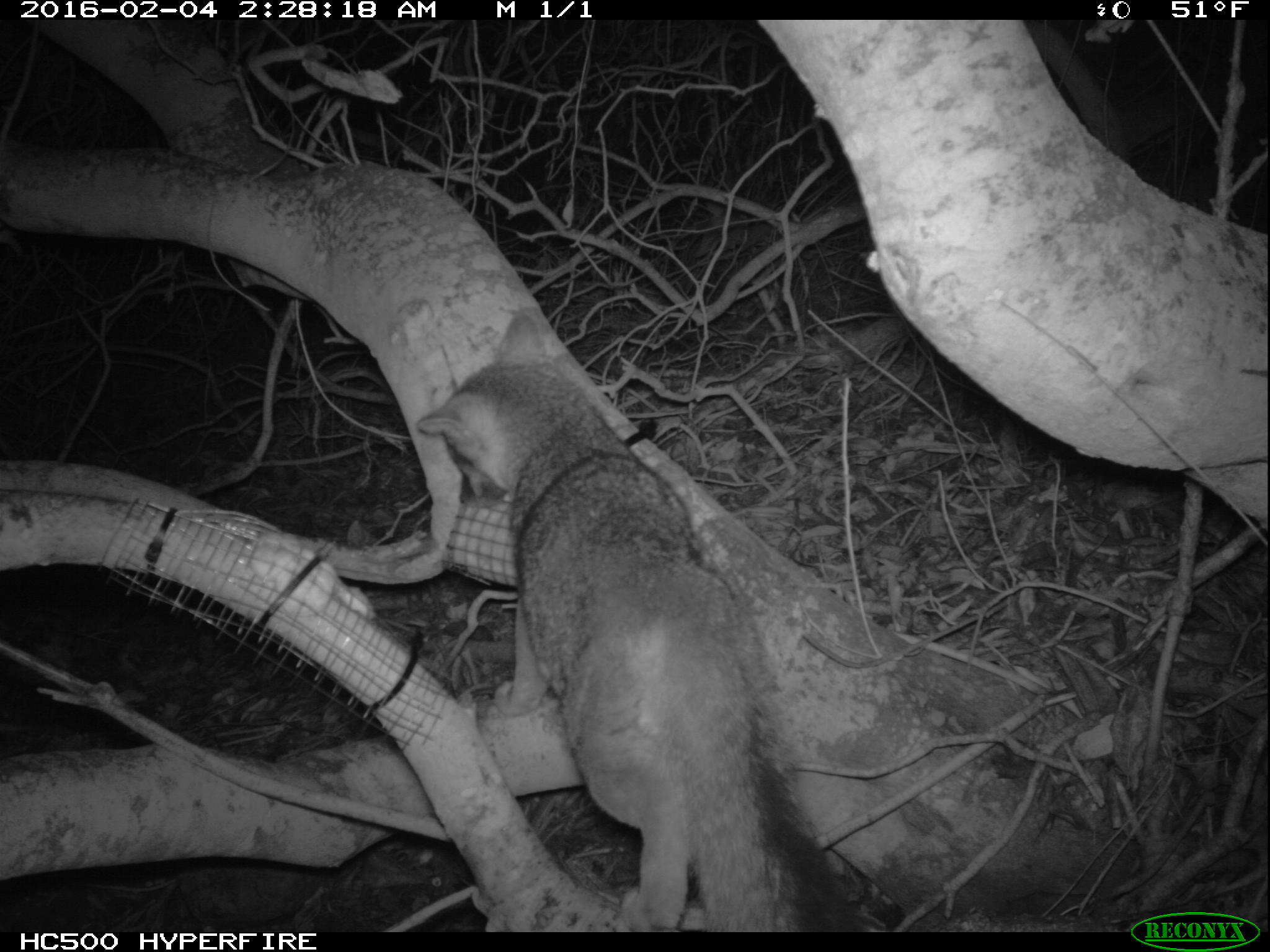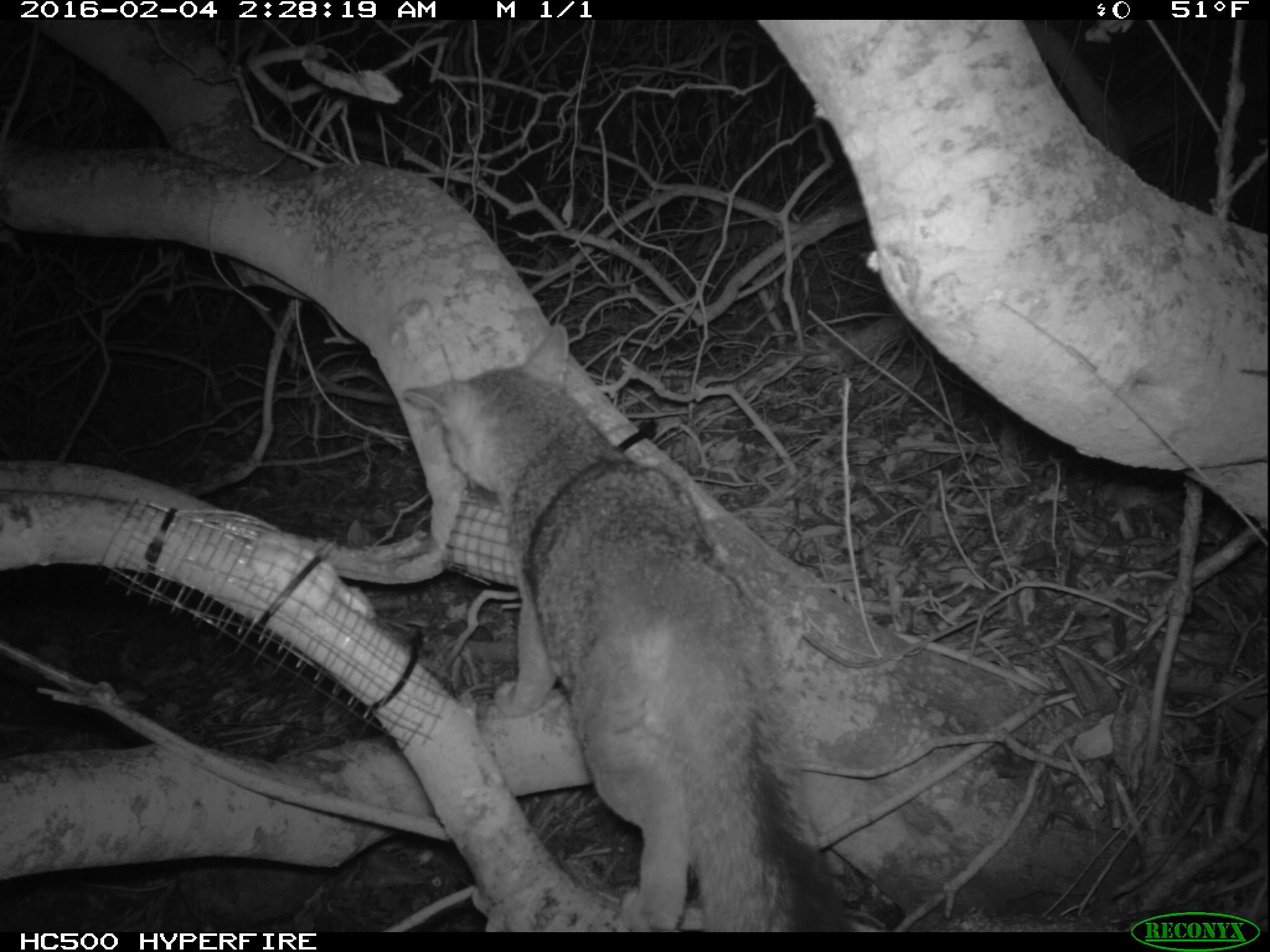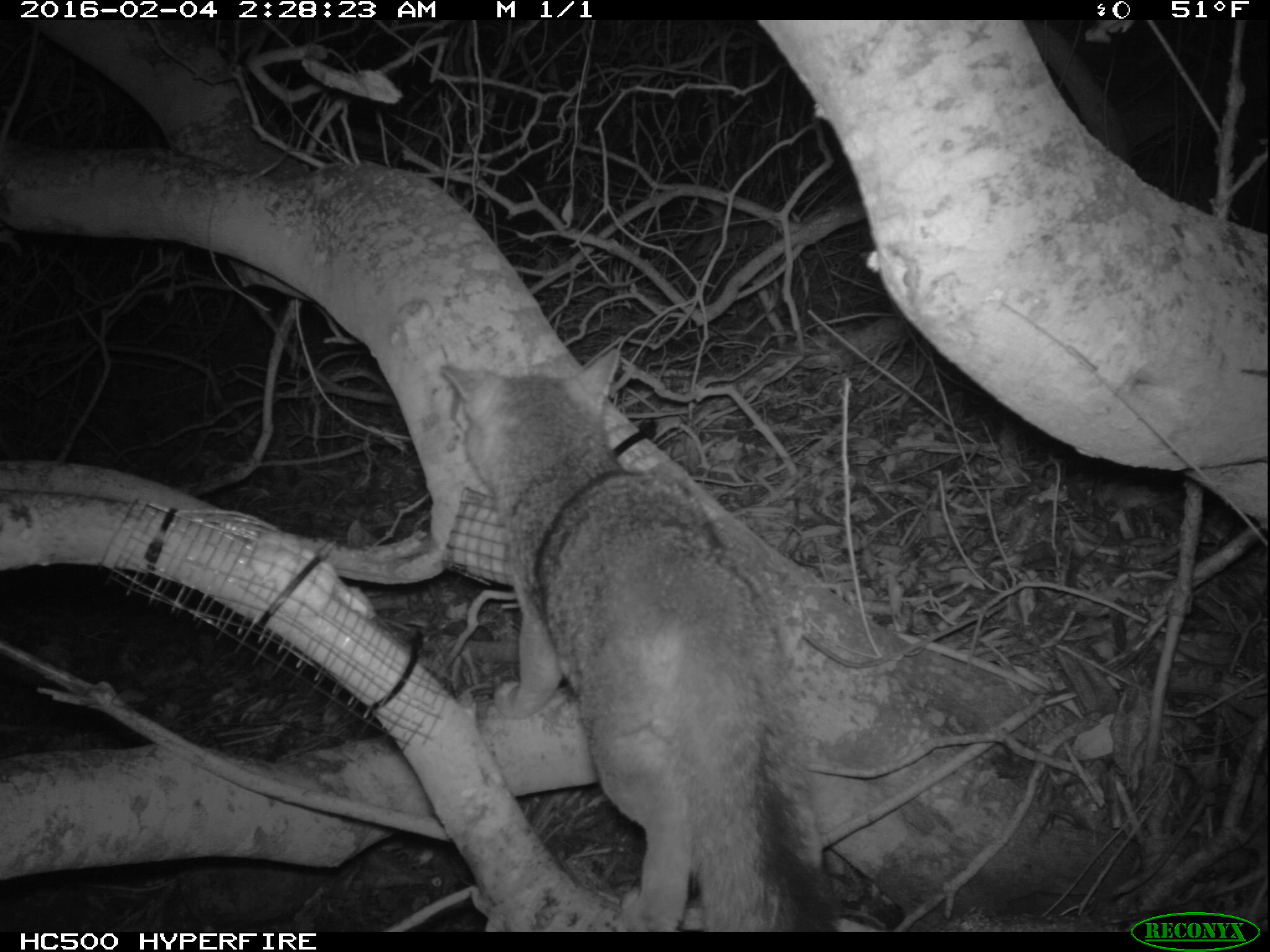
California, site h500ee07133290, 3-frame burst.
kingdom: Animalia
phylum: Chordata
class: Mammalia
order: Carnivora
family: Canidae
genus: Urocyon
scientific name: Urocyon littoralis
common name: island fox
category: fox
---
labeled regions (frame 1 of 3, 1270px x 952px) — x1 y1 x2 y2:
fox: 414 309 864 933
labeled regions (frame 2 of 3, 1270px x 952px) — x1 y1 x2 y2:
fox: 401 323 851 933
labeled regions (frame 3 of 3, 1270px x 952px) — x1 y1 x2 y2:
fox: 437 345 830 930